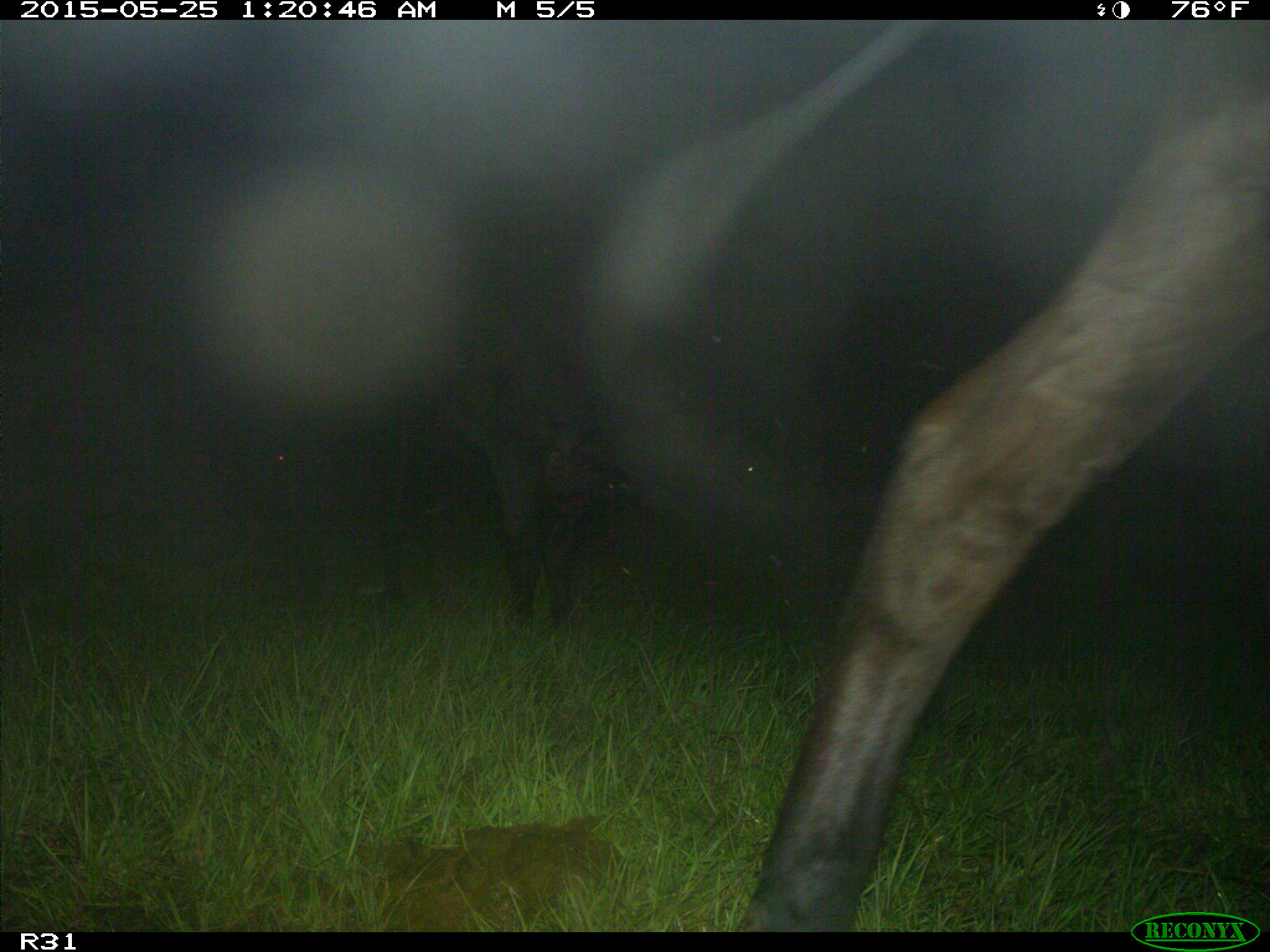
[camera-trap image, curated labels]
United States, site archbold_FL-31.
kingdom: Animalia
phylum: Chordata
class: Mammalia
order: Artiodactyla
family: Bovidae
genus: Bos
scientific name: Bos taurus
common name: domestic cow